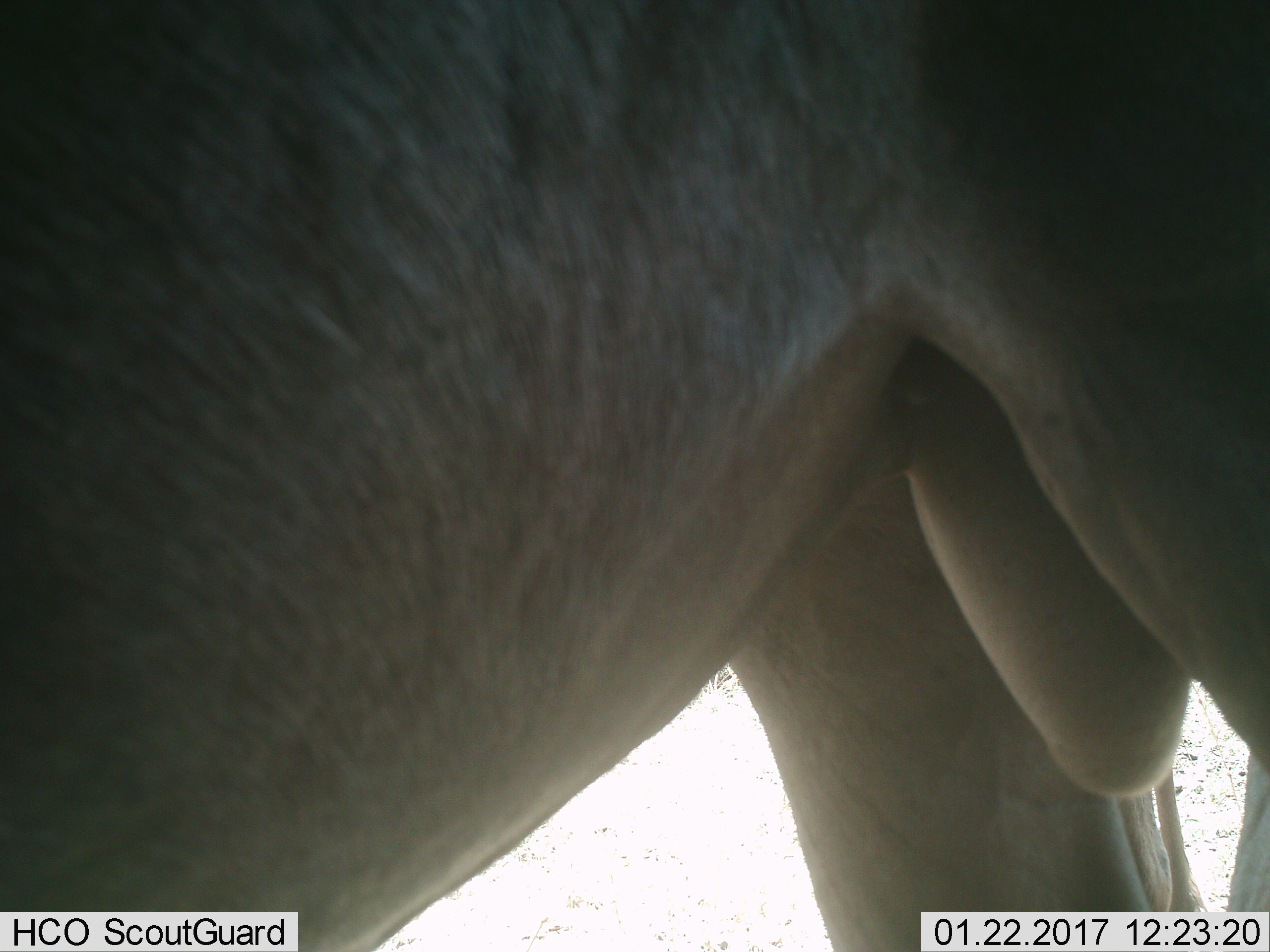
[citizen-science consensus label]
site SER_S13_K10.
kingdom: Animalia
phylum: Chordata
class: Mammalia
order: Artiodactyla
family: Bovidae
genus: Connochaetes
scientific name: Connochaetes taurinus taurinus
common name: blue wildebeest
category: wildebeestblue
Wildebeestblue (blue wildebeest) (Connochaetes taurinus taurinus), count 2. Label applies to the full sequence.